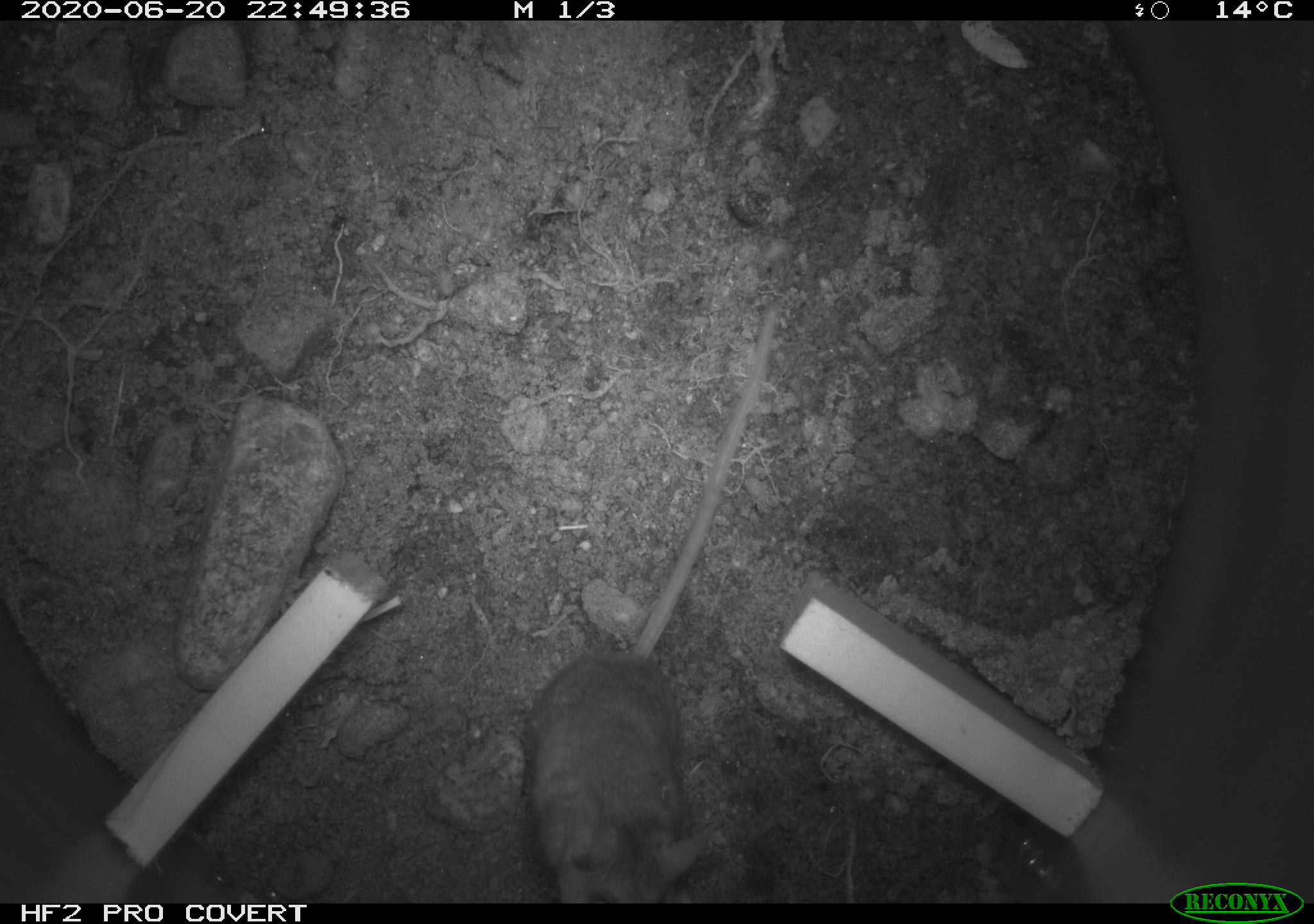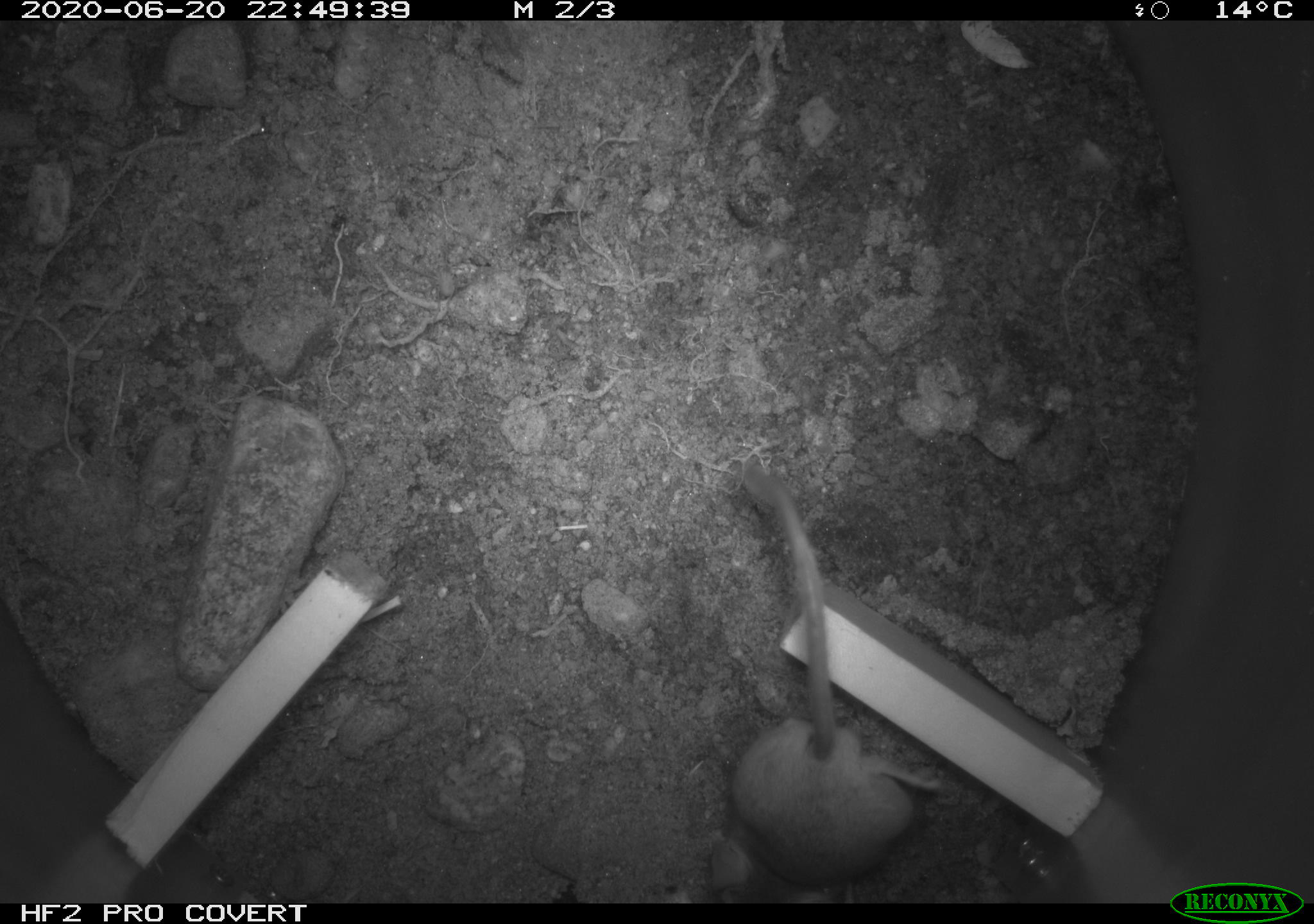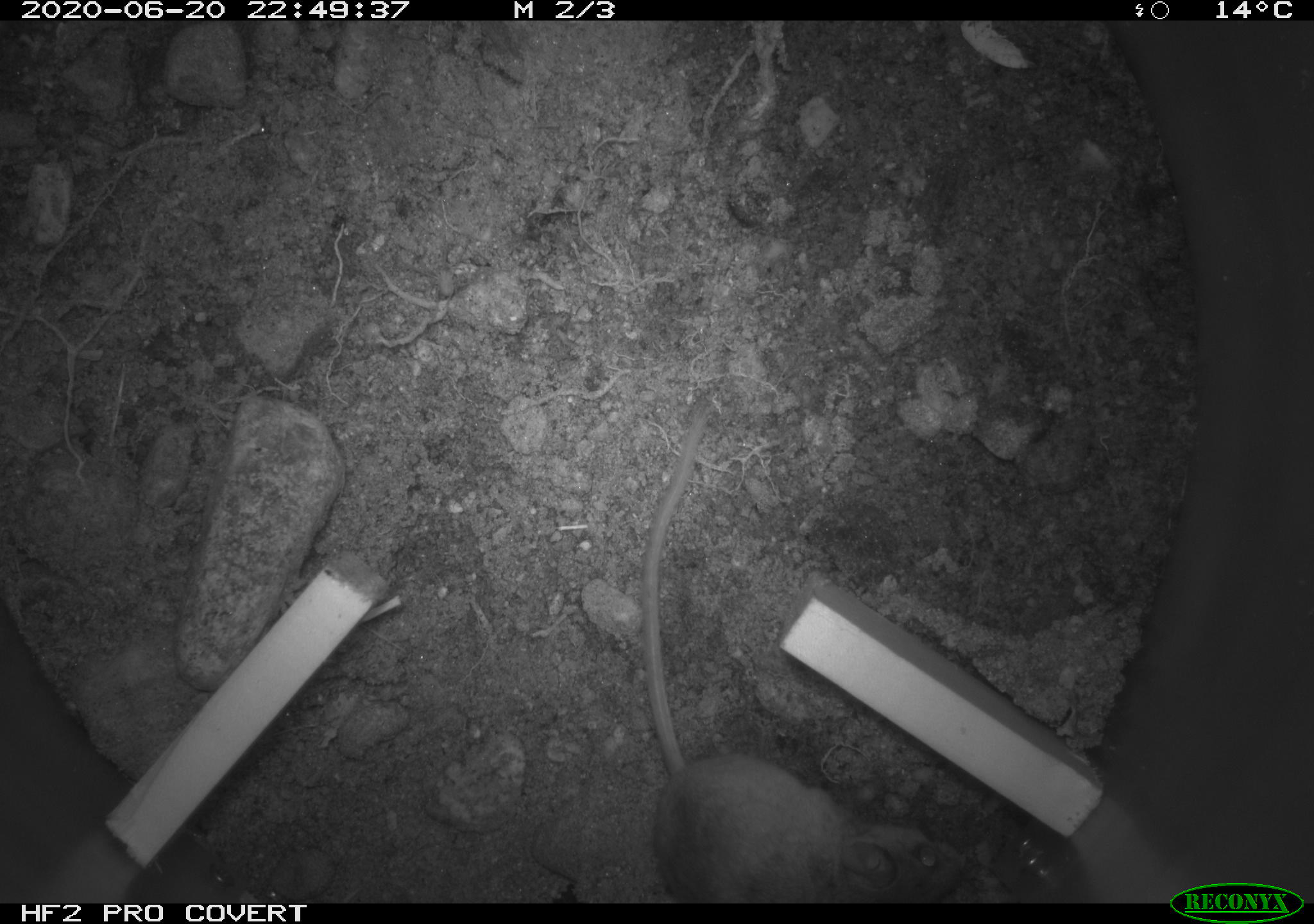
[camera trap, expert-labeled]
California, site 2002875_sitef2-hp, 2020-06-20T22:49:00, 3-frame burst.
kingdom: Animalia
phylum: Chordata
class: Mammalia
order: Rodentia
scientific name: Rodentia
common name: mouse species